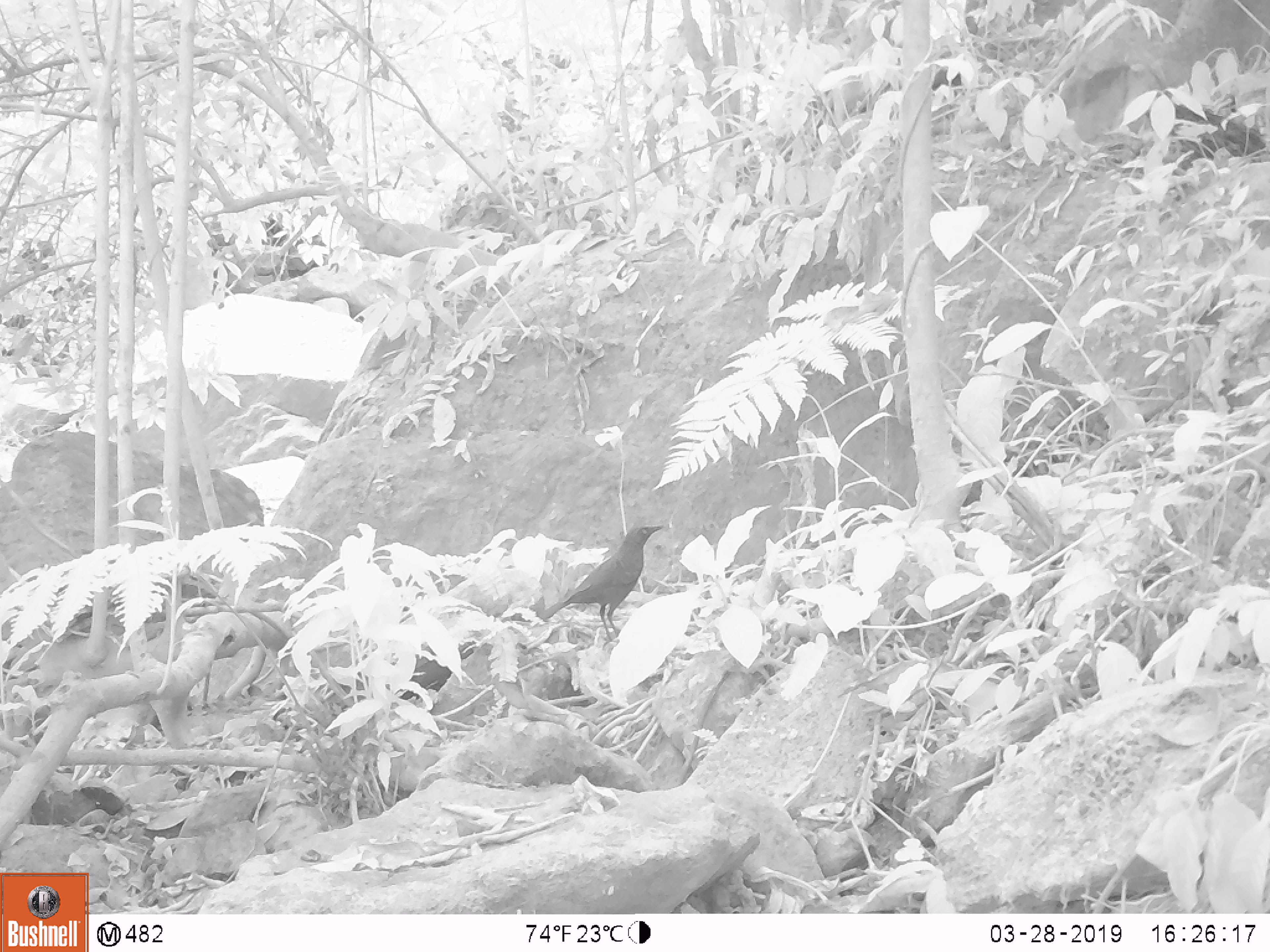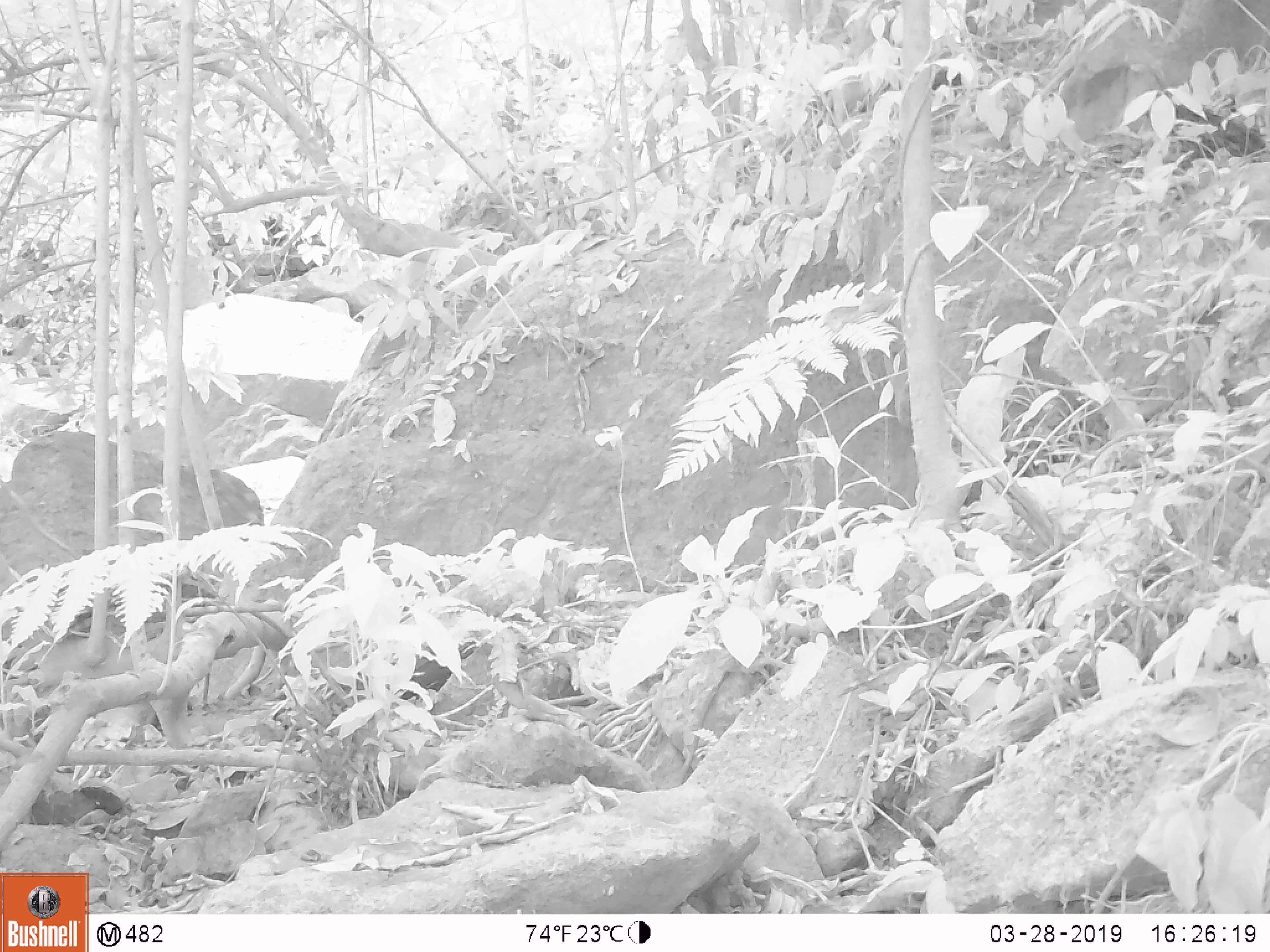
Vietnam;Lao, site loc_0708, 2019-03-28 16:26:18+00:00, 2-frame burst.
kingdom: Animalia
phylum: Chordata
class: Aves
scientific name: Aves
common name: bird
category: unidentified bird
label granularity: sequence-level